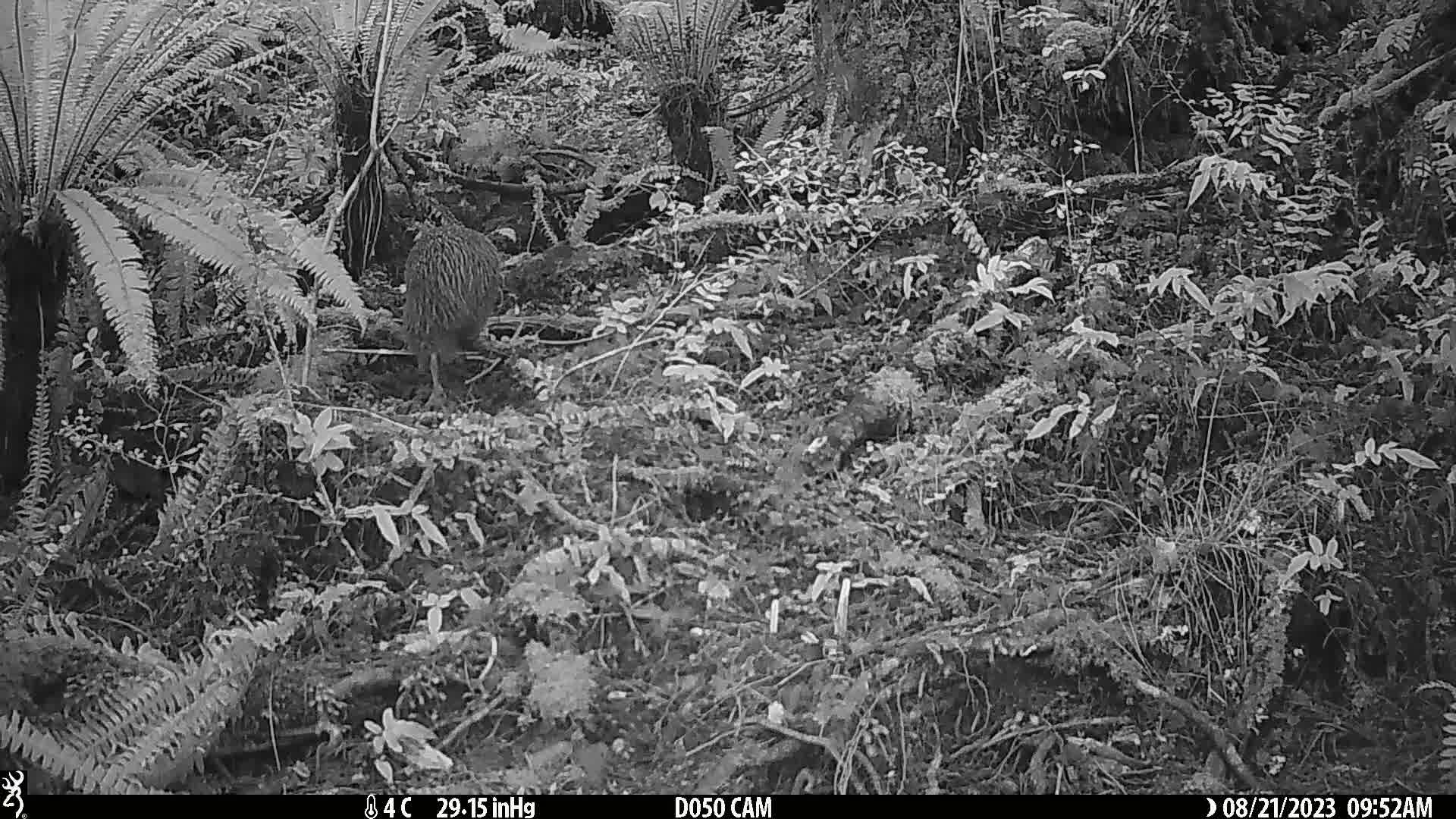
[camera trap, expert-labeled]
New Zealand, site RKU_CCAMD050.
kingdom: Animalia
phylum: Chordata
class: Aves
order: Apterygiformes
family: Apterygidae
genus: Apteryx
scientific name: Apteryx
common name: kiwi